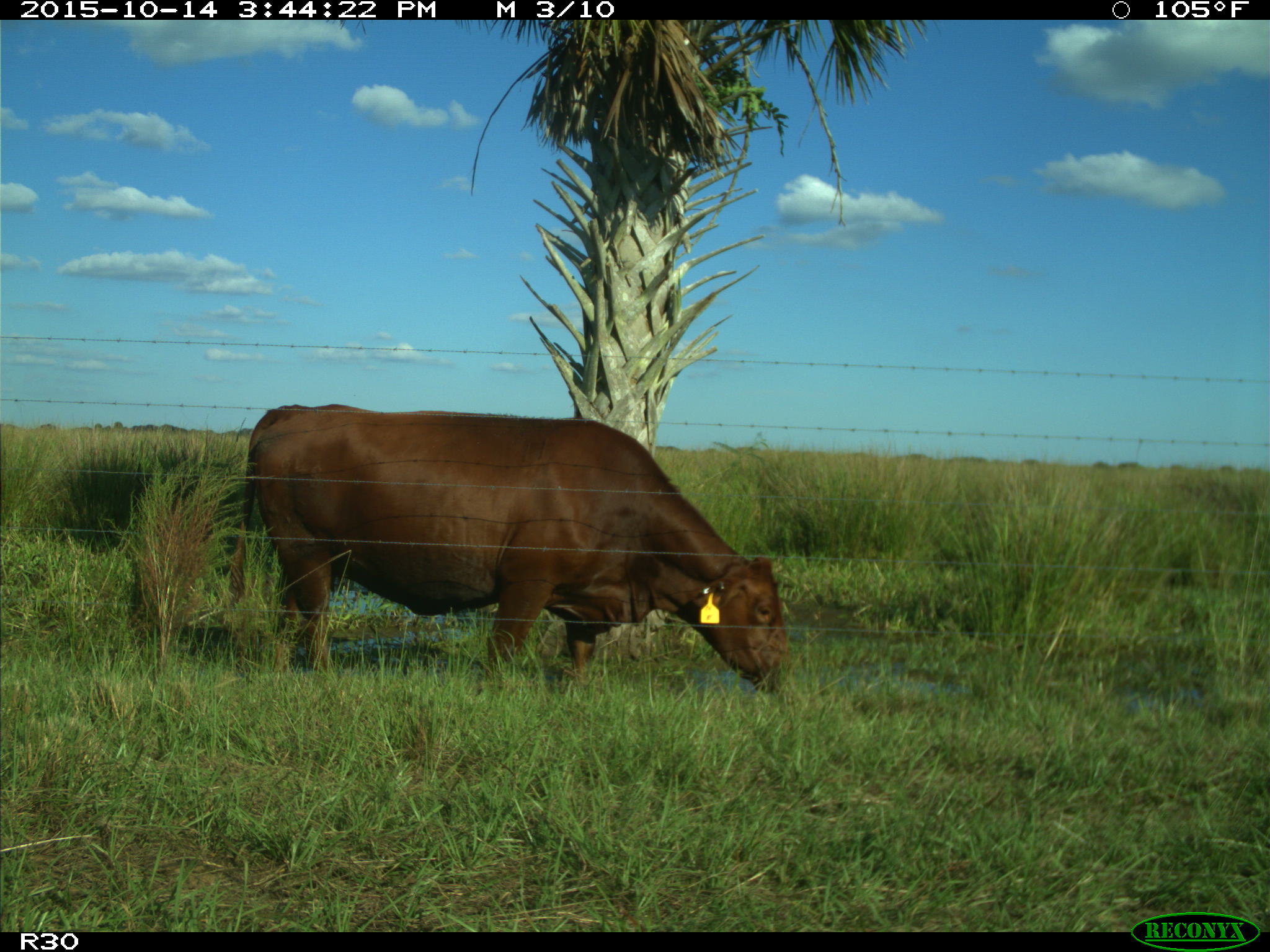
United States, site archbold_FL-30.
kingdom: Animalia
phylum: Chordata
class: Mammalia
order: Artiodactyla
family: Bovidae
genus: Bos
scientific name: Bos taurus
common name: domestic cow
Bos taurus (domestic cow).